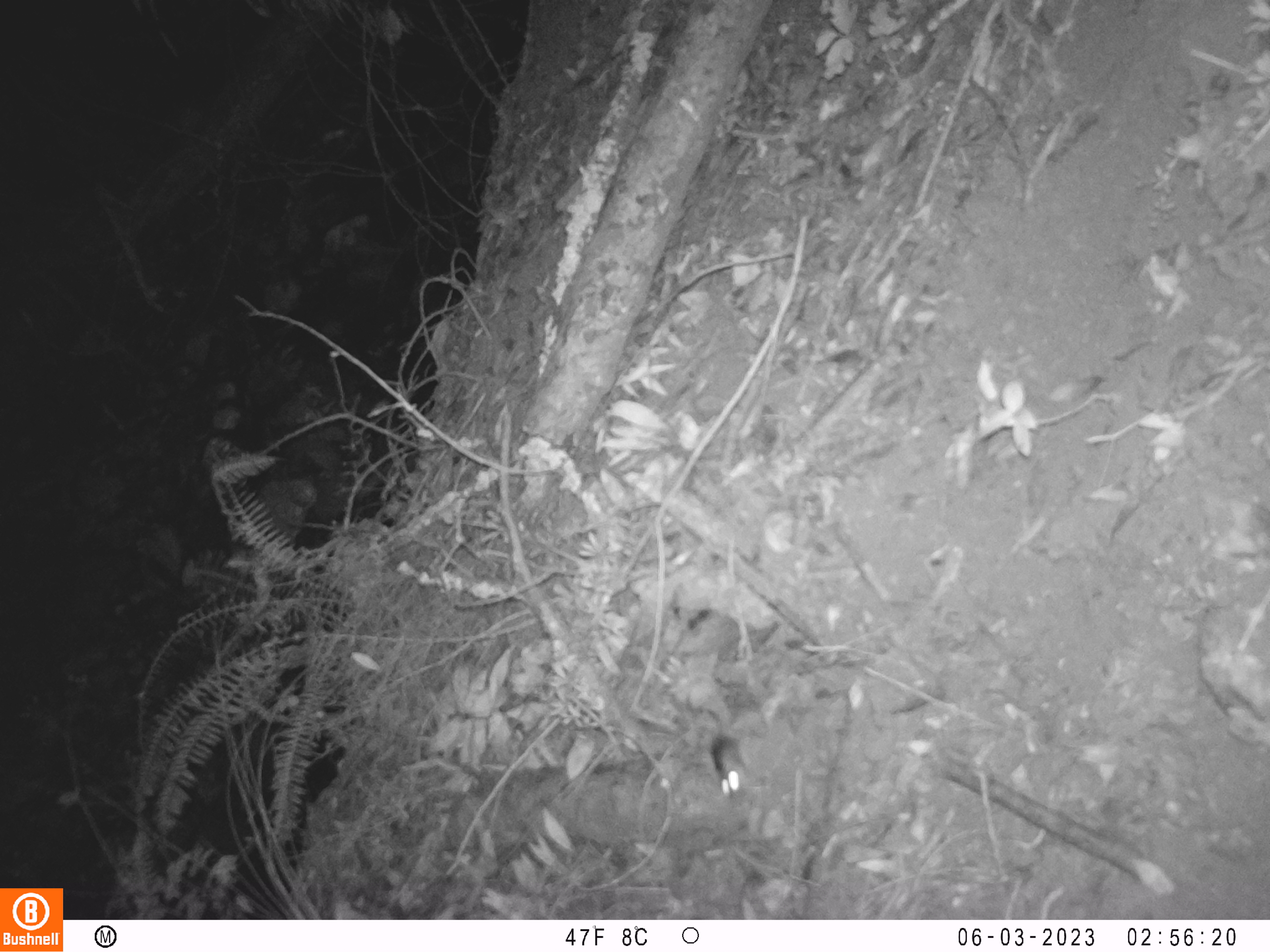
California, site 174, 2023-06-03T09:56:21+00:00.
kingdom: Animalia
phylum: Chordata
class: Mammalia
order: Rodentia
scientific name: Rodentia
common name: mouse or rat